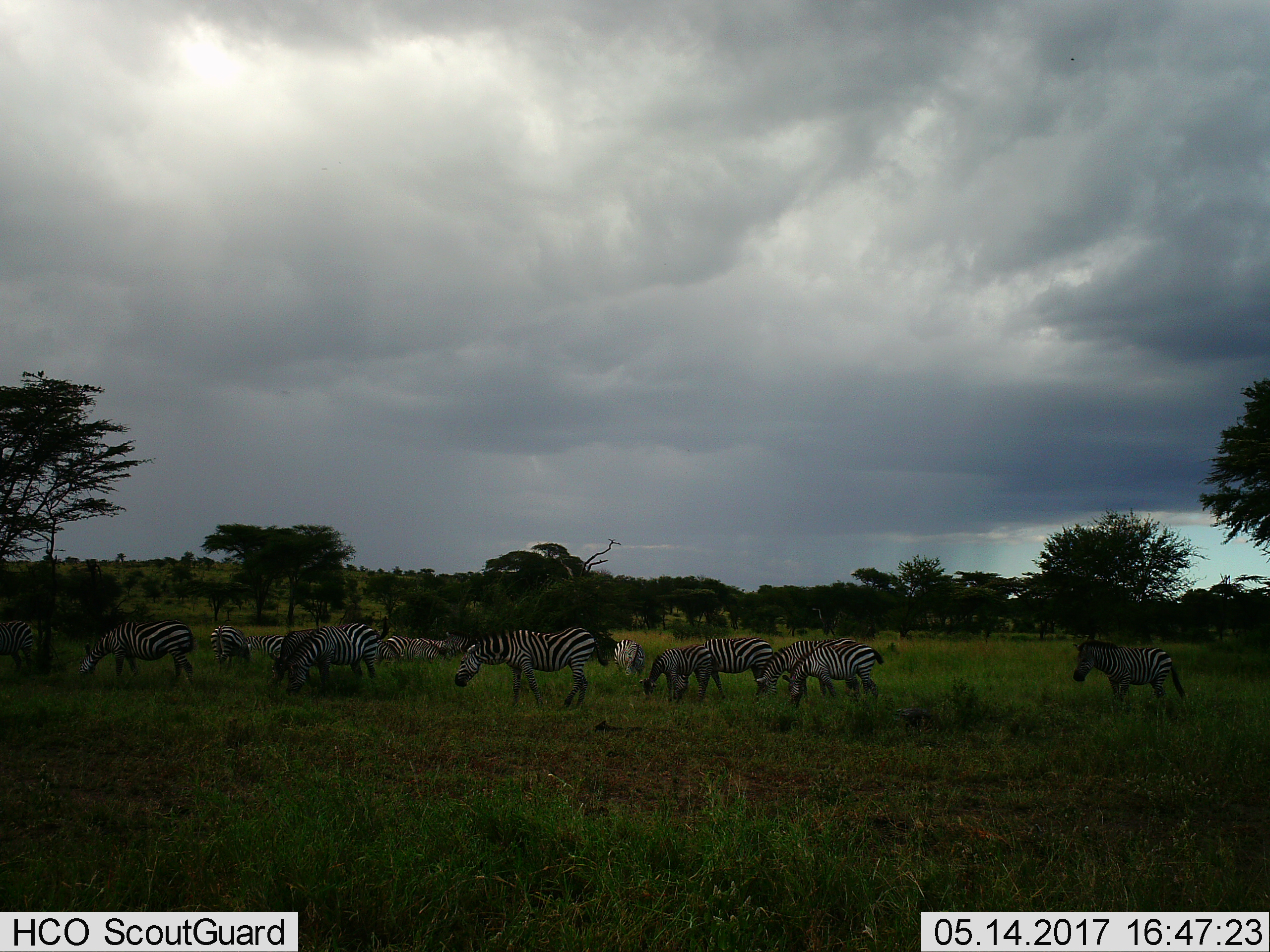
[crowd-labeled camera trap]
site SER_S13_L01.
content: unidentified animal